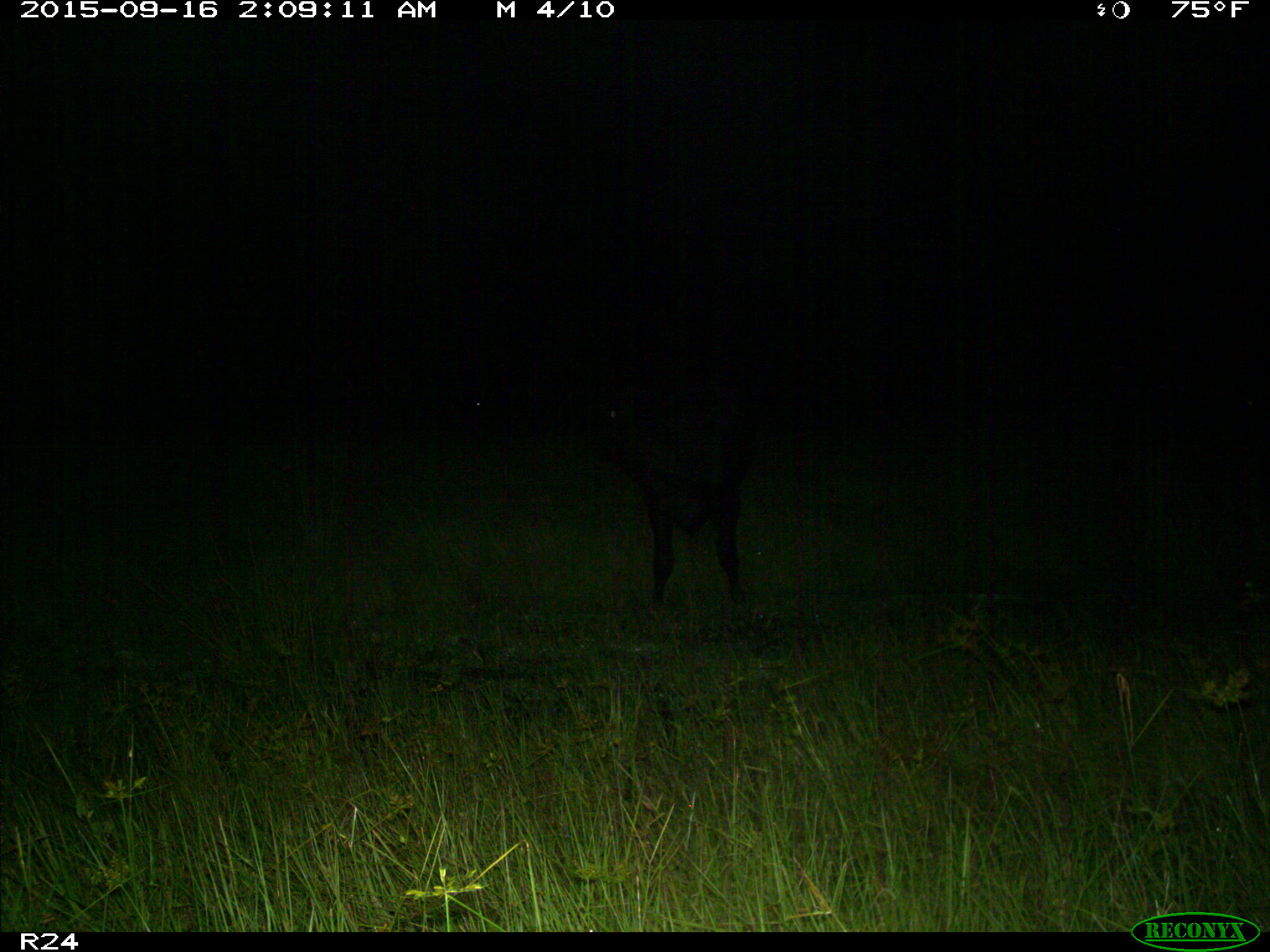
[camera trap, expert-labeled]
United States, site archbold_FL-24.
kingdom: Animalia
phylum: Chordata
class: Mammalia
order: Artiodactyla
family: Bovidae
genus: Bos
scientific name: Bos taurus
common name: domestic cow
Bos taurus (domestic cow).